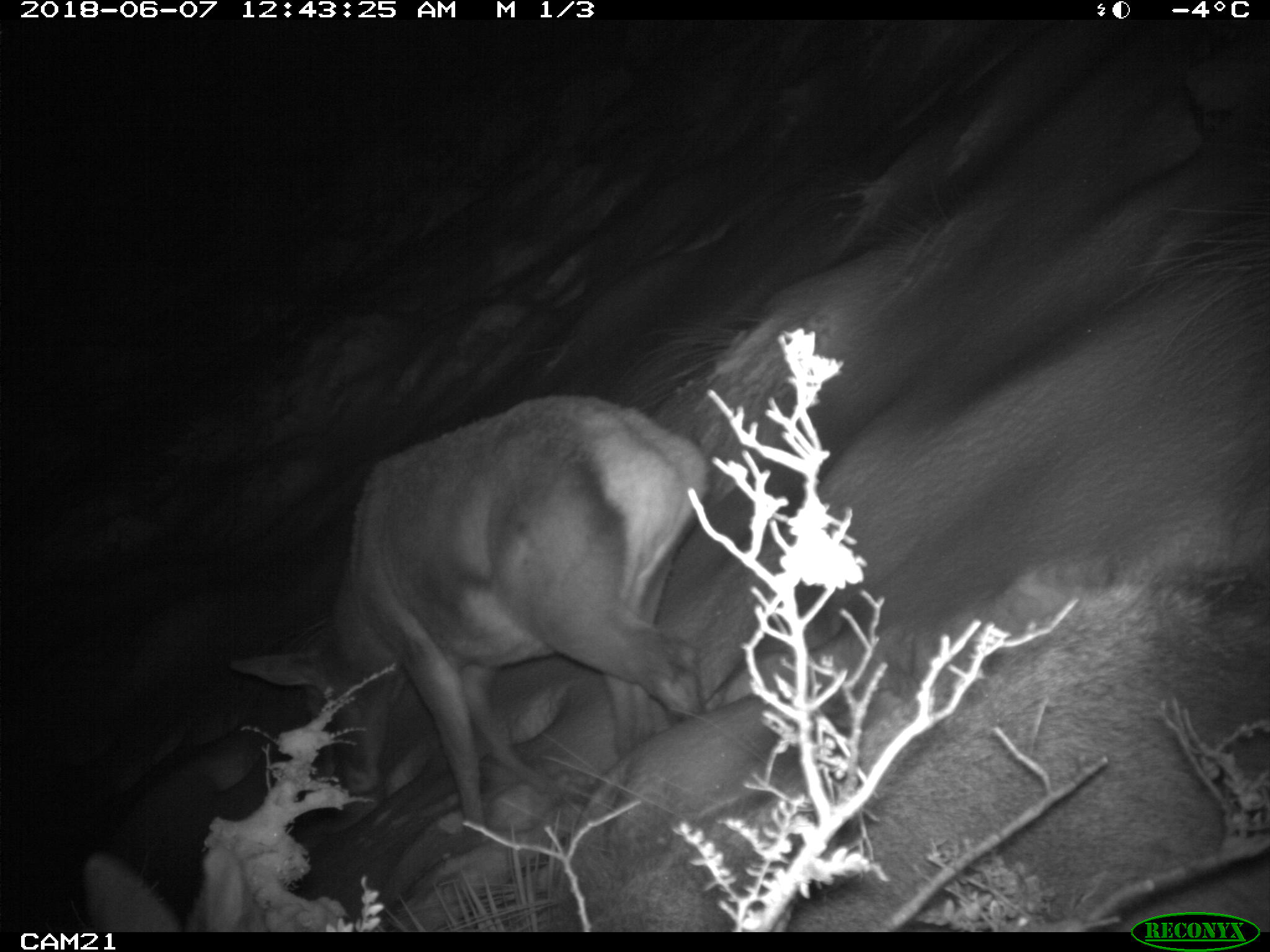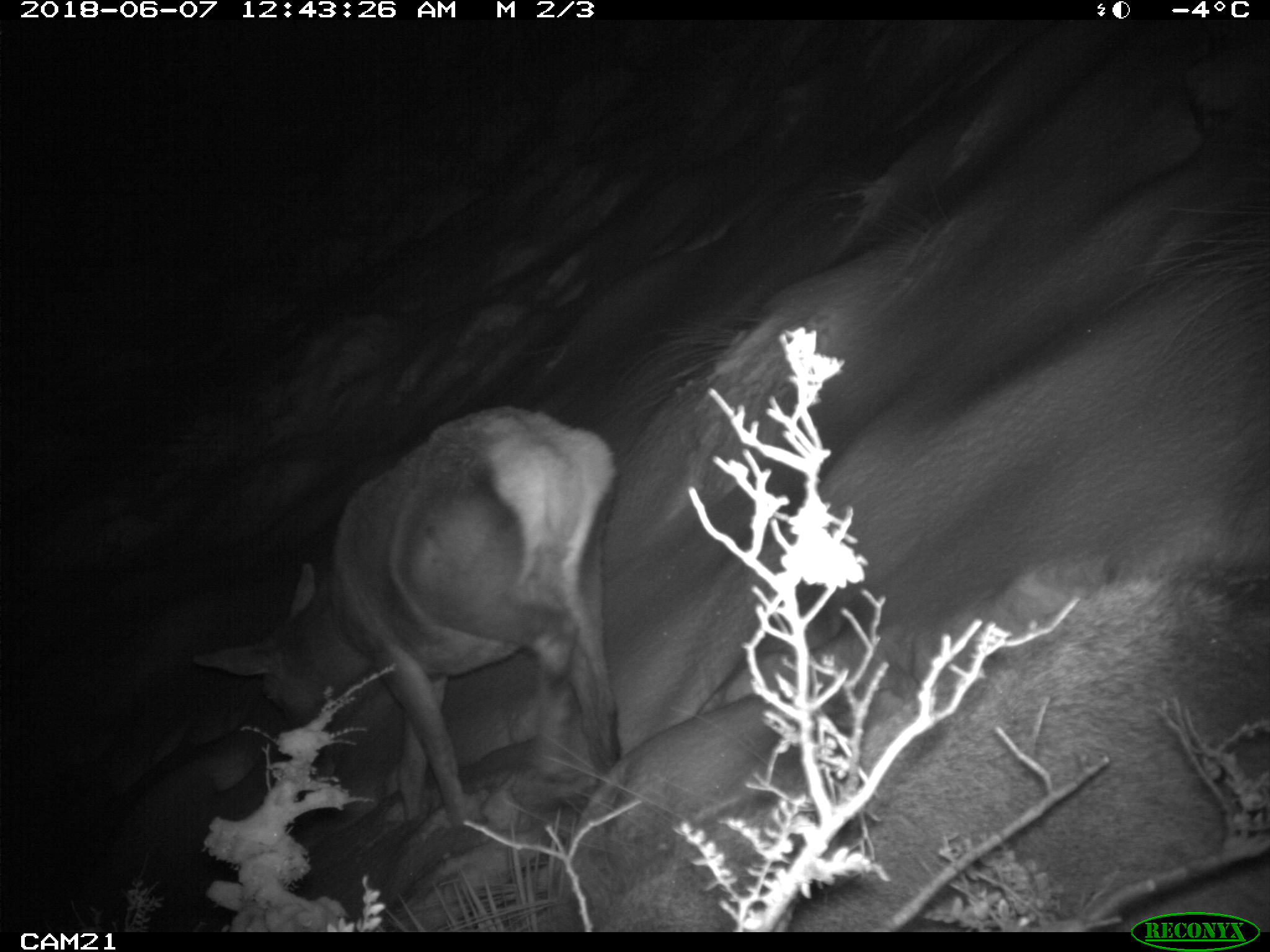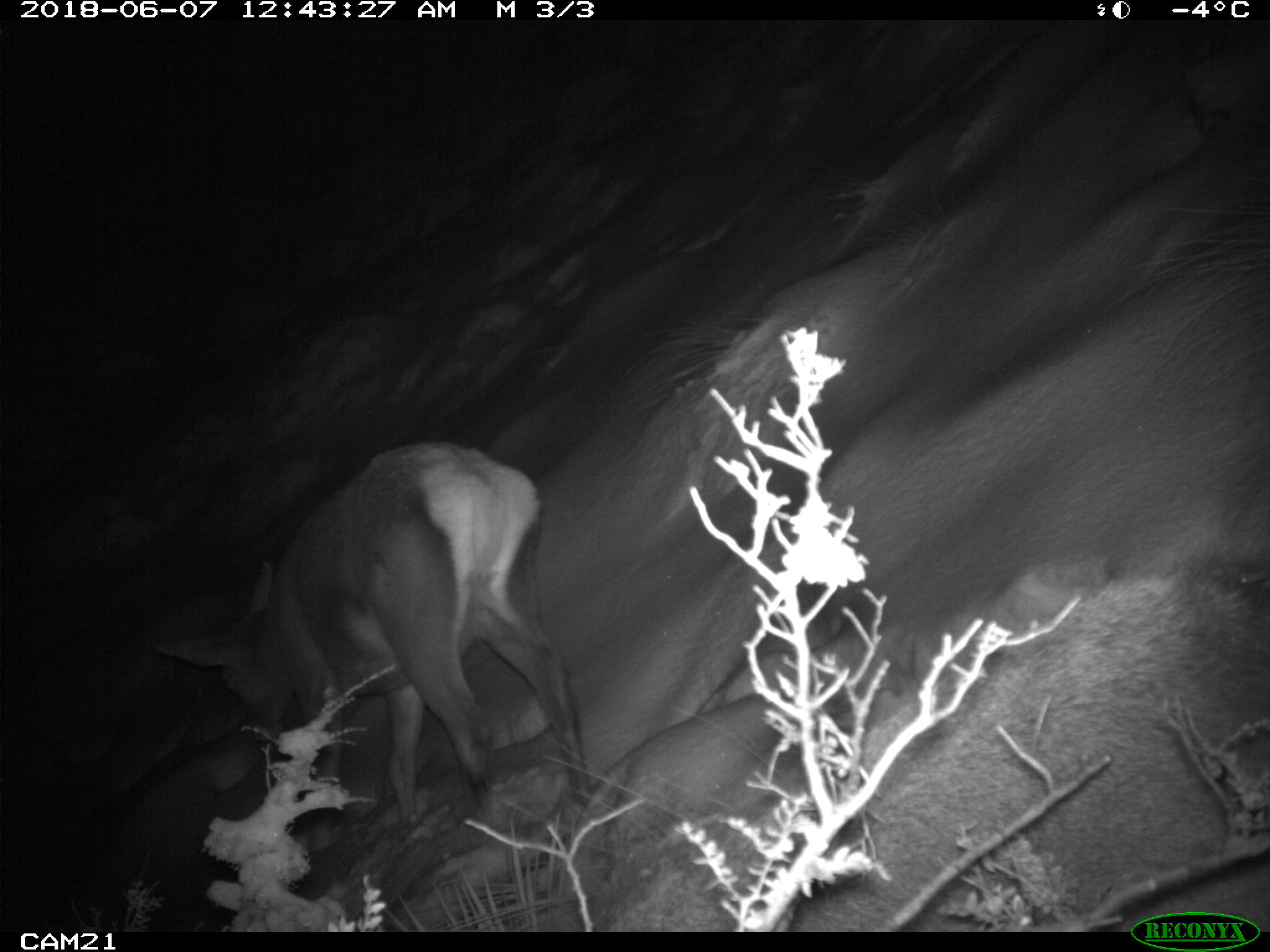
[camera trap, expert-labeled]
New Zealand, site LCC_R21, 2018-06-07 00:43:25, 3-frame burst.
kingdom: Animalia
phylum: Chordata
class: Mammalia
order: Artiodactyla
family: Cervidae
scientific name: Cervidae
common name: deer